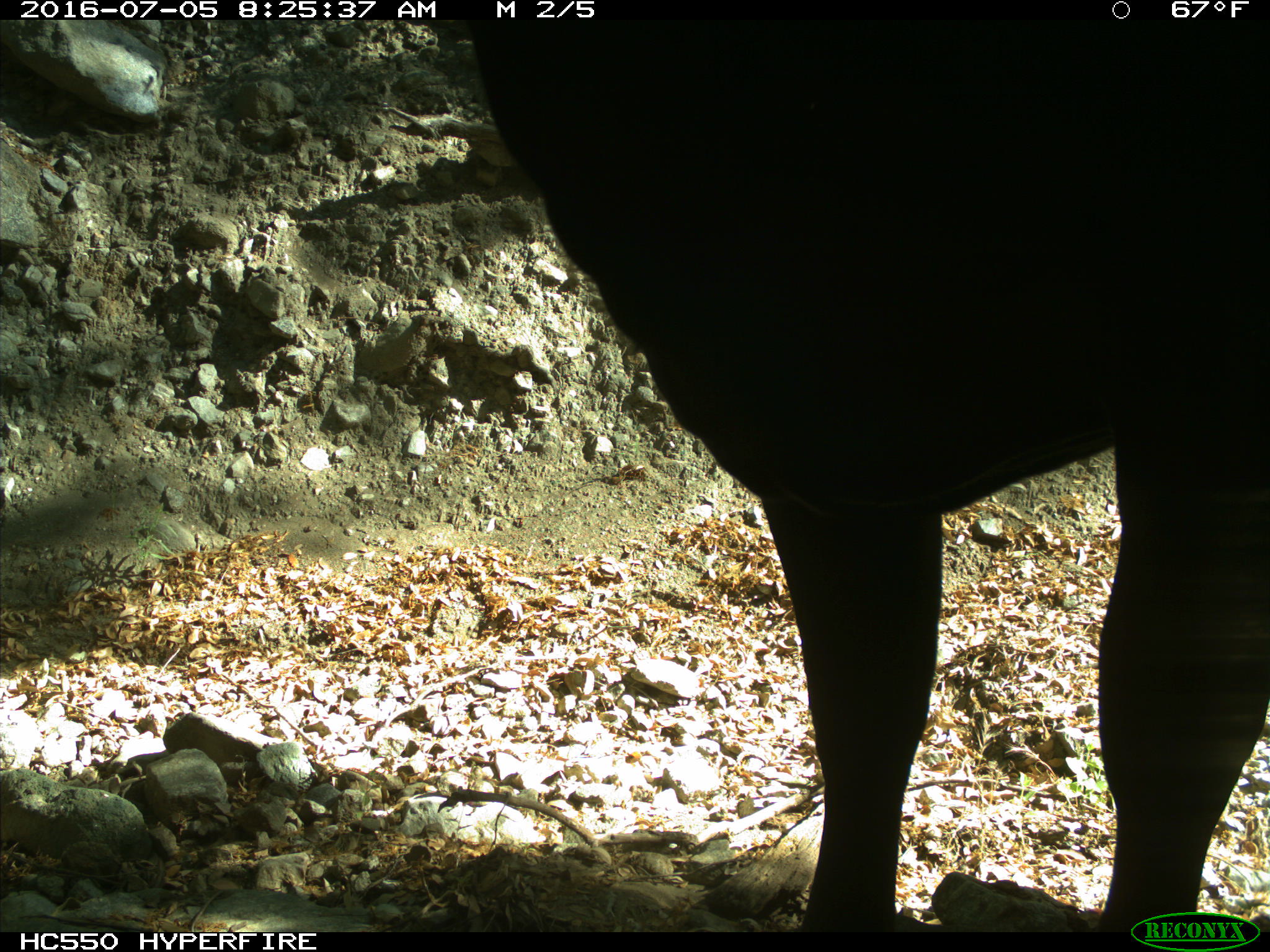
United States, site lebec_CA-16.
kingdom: Animalia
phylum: Chordata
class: Mammalia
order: Artiodactyla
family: Bovidae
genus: Bos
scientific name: Bos taurus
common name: domestic cow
Bos taurus (domestic cow).